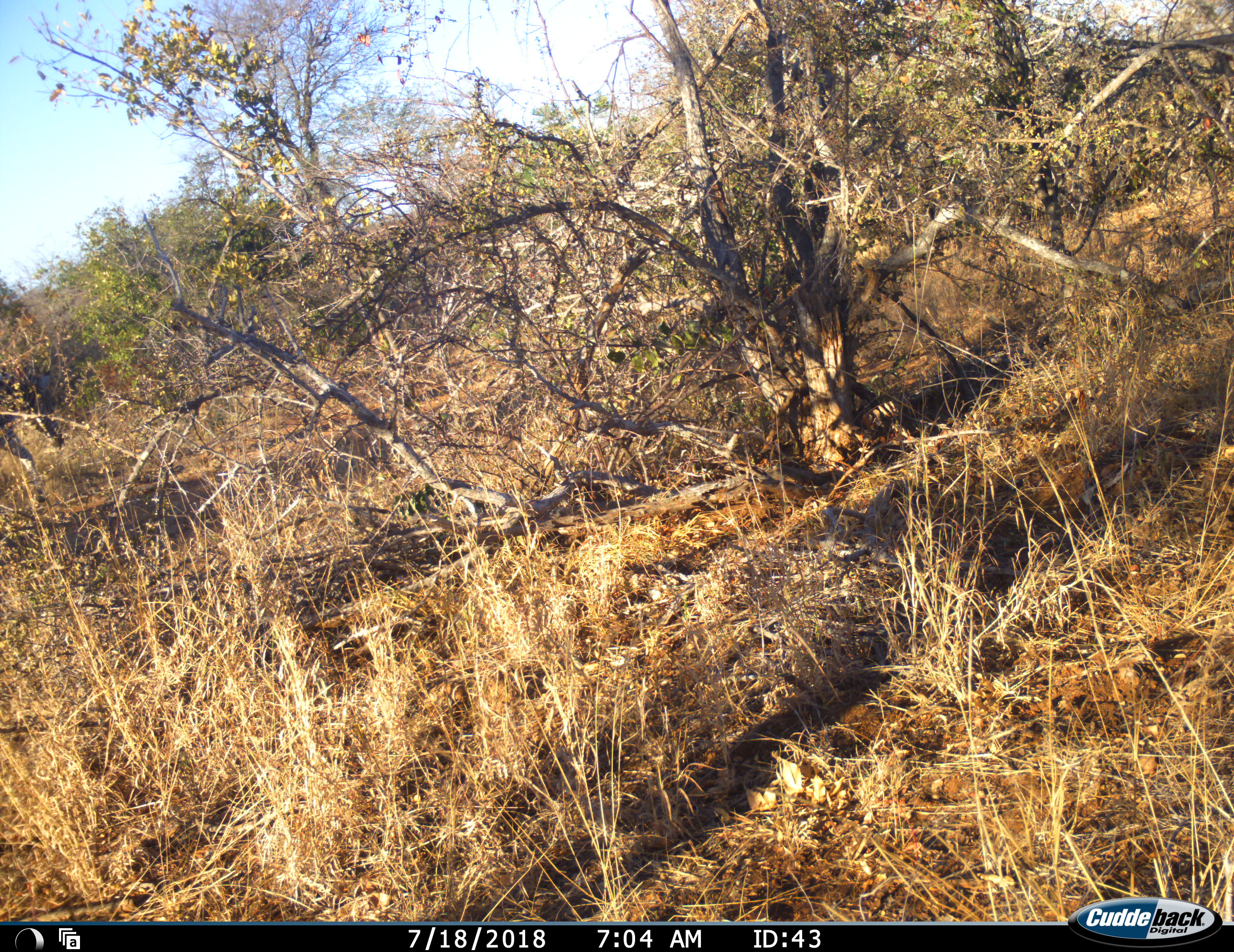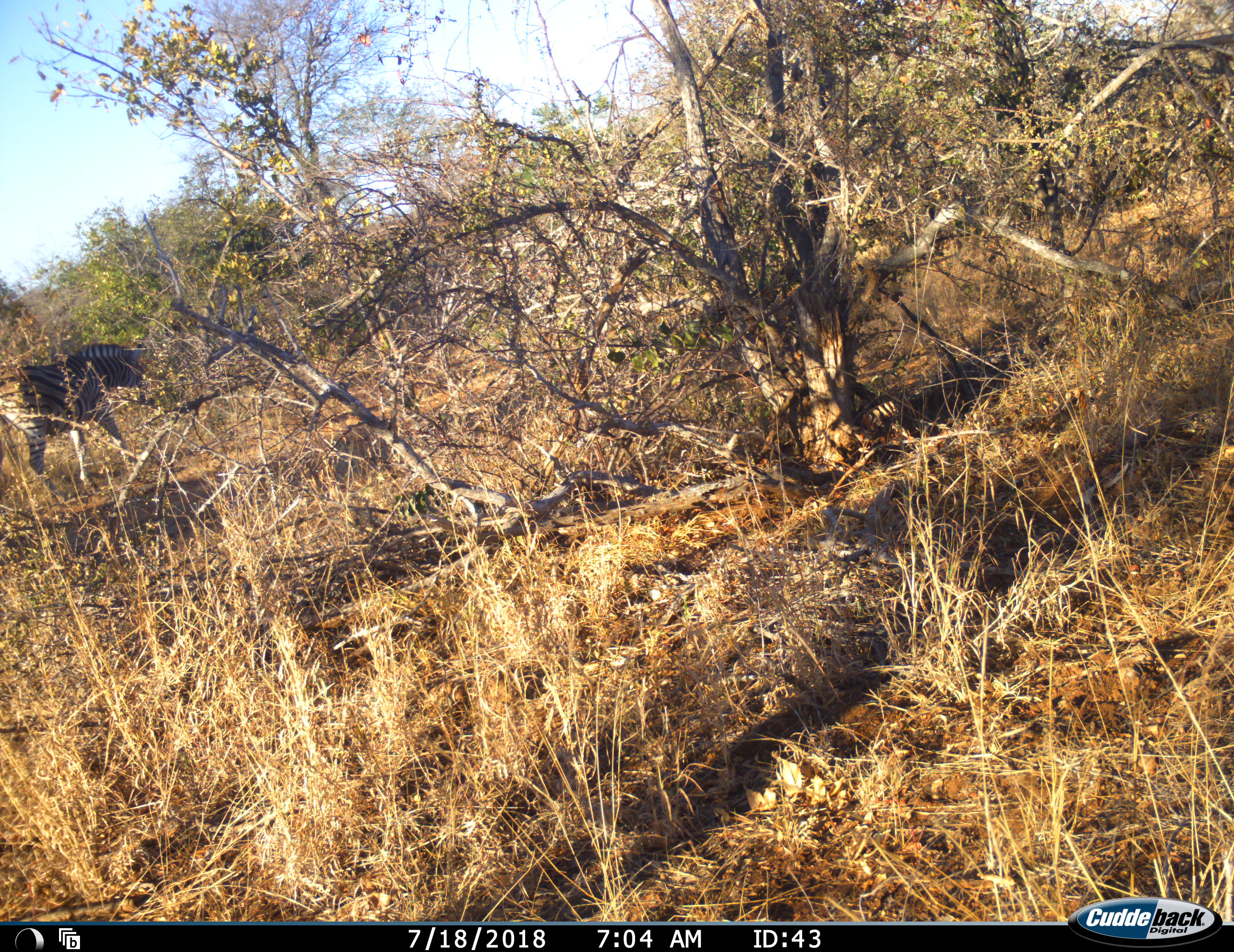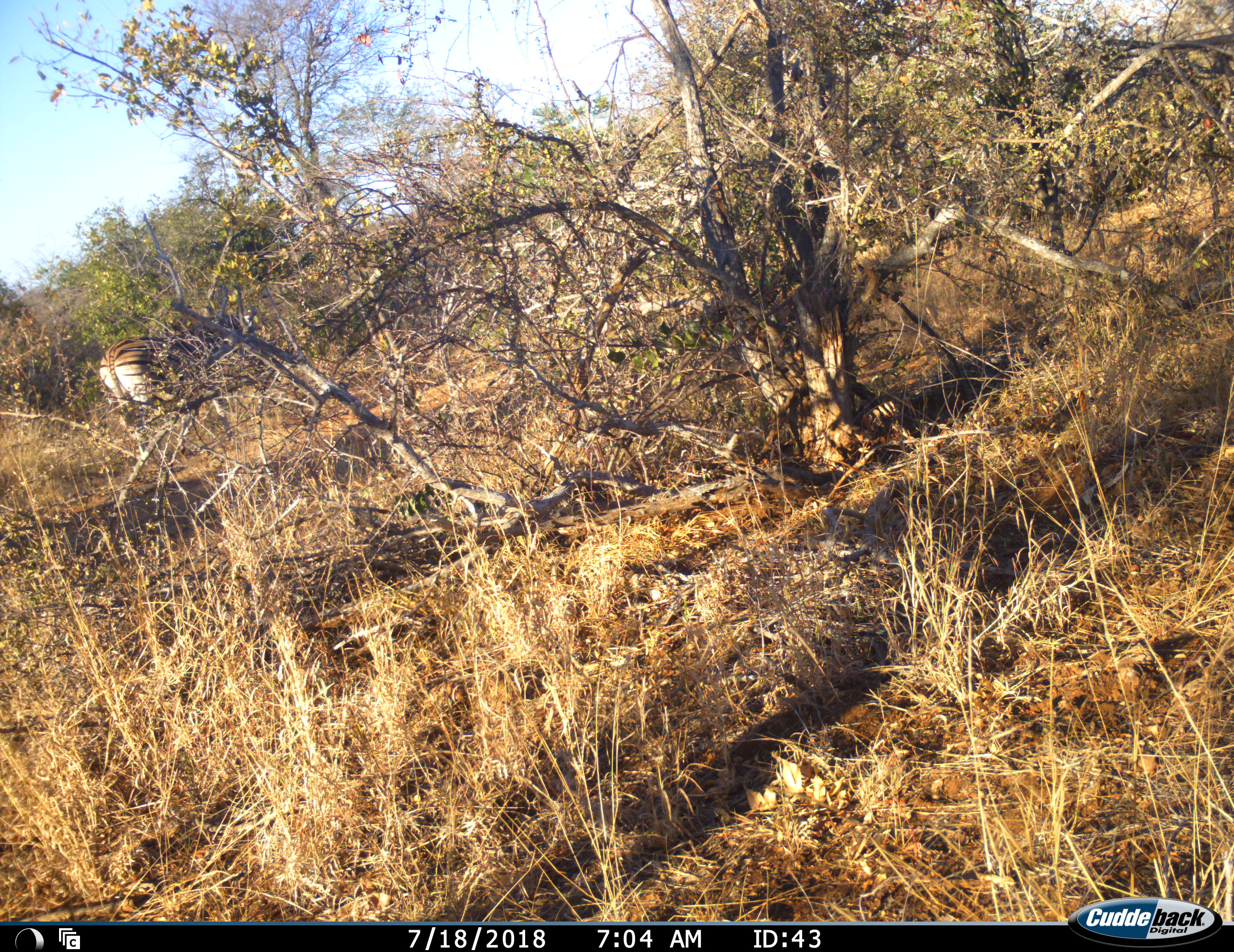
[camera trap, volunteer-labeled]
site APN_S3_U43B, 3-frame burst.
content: unidentified animal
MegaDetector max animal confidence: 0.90